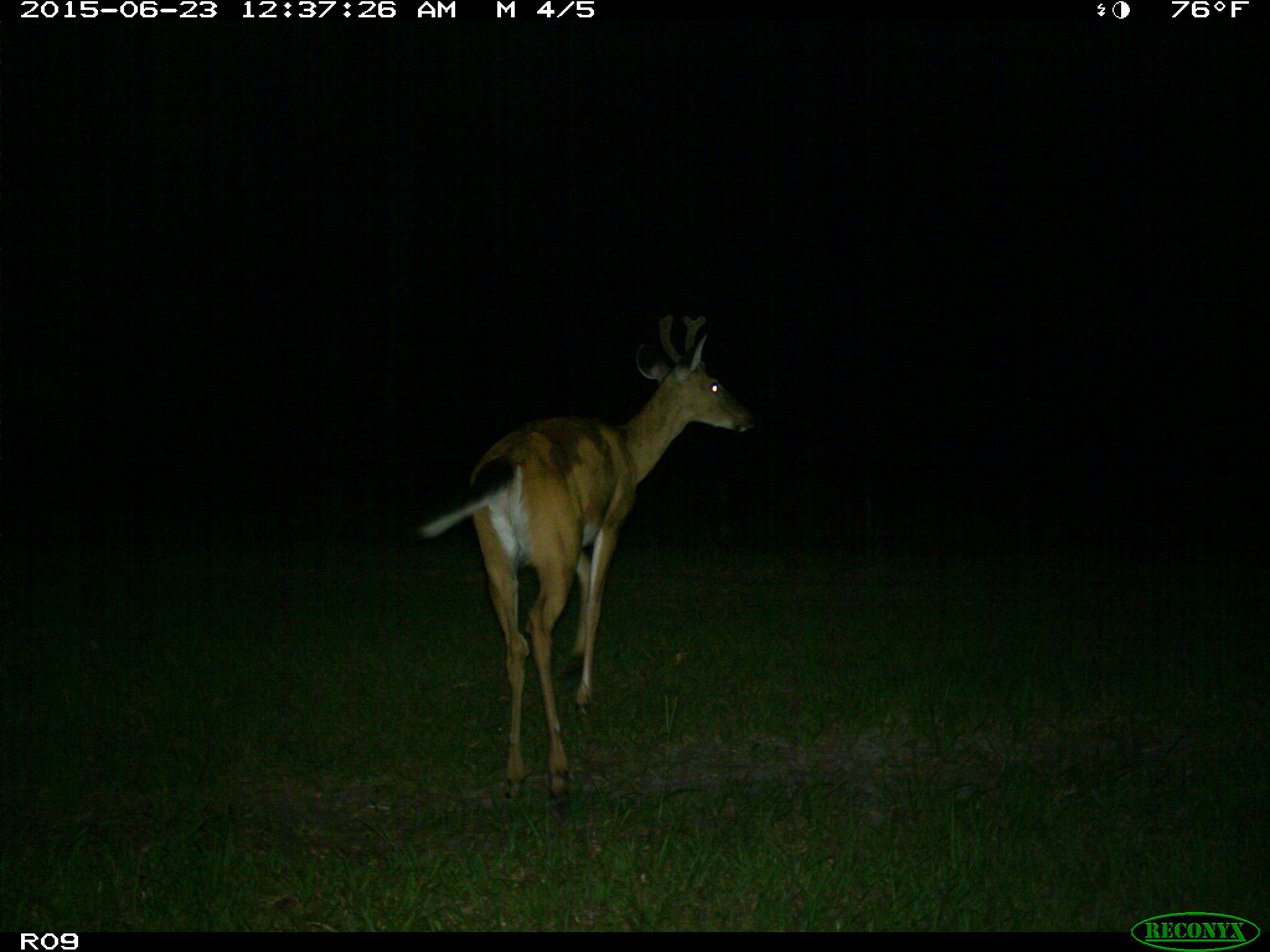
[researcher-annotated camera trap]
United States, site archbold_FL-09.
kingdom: Animalia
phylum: Chordata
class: Mammalia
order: Artiodactyla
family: Cervidae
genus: Odocoileus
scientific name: Odocoileus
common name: deer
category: unidentified deer